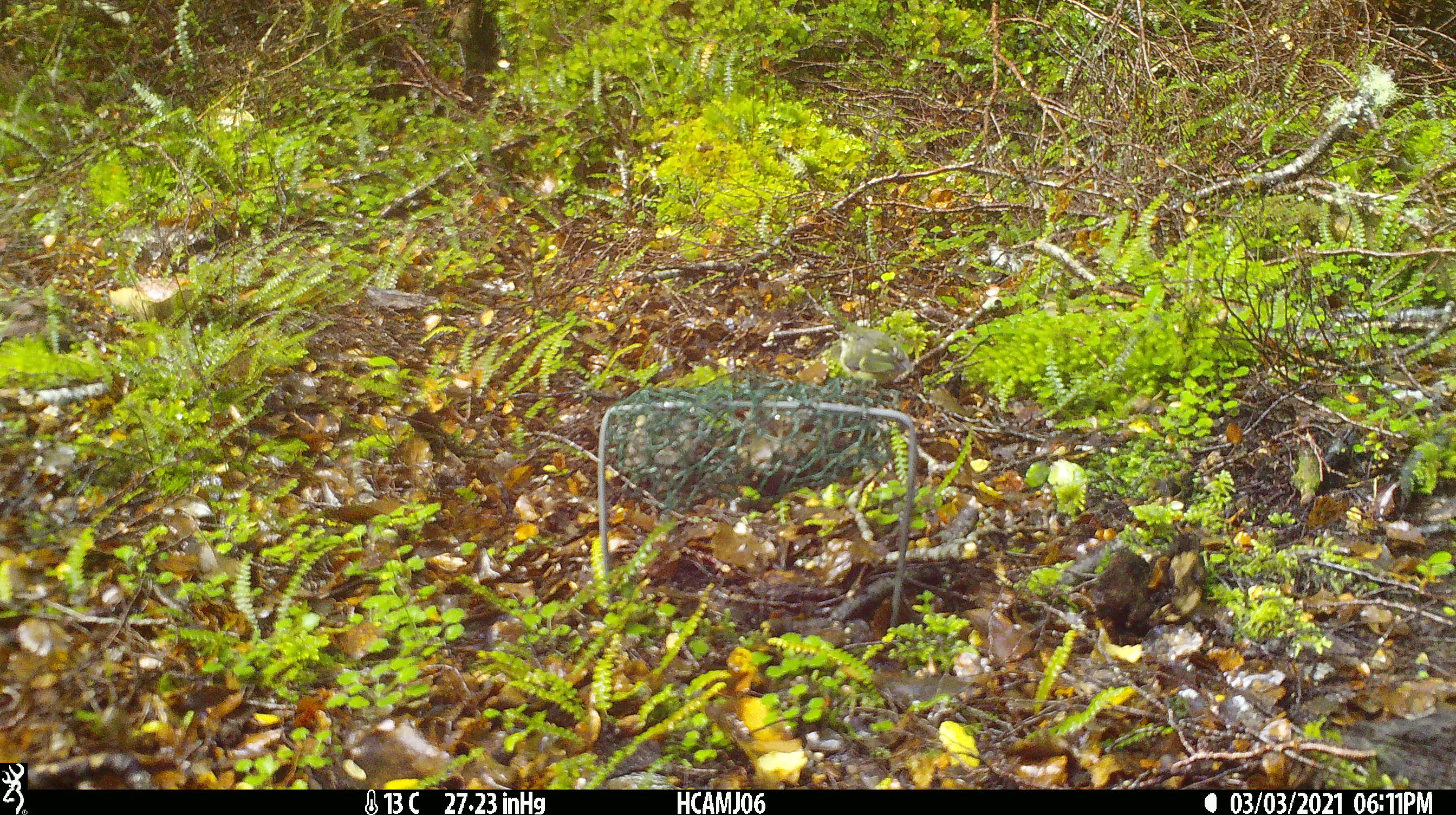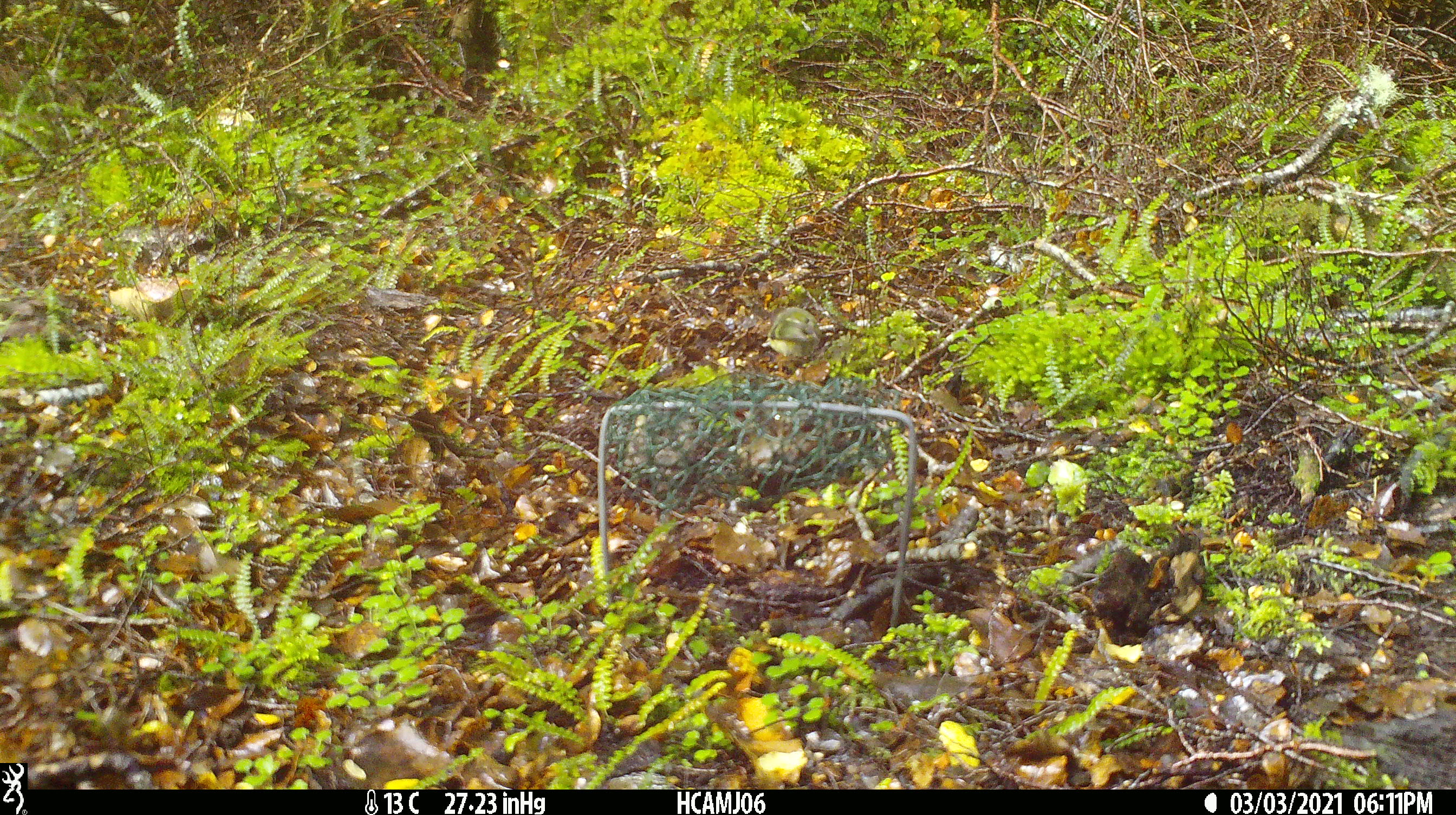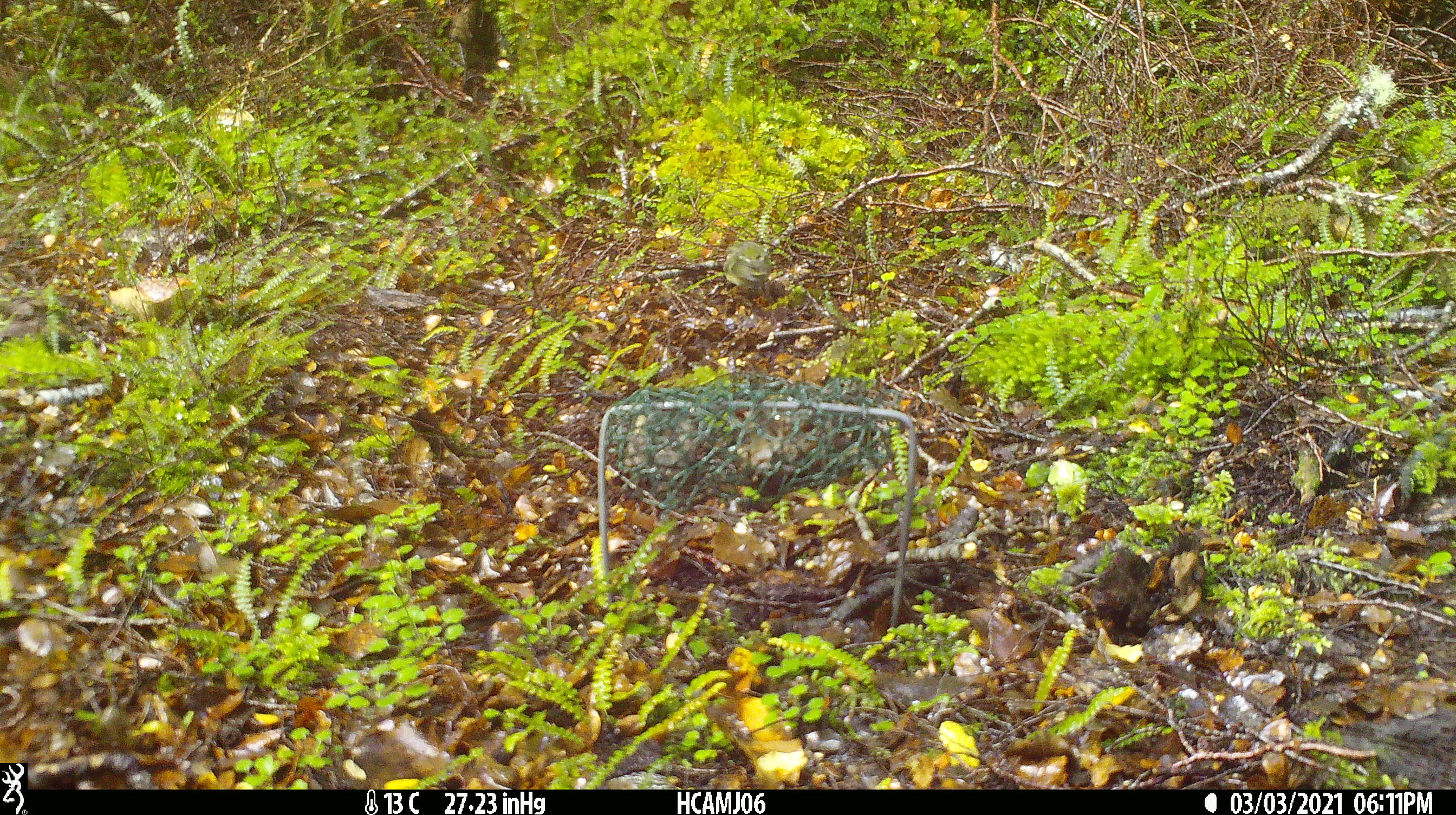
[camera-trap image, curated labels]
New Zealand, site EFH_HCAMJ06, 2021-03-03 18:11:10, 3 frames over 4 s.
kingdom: Animalia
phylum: Chordata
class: Aves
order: Passeriformes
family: Acanthisittidae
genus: Acanthisitta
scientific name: Acanthisitta chloris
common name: rifleman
Rifleman (Acanthisitta chloris).